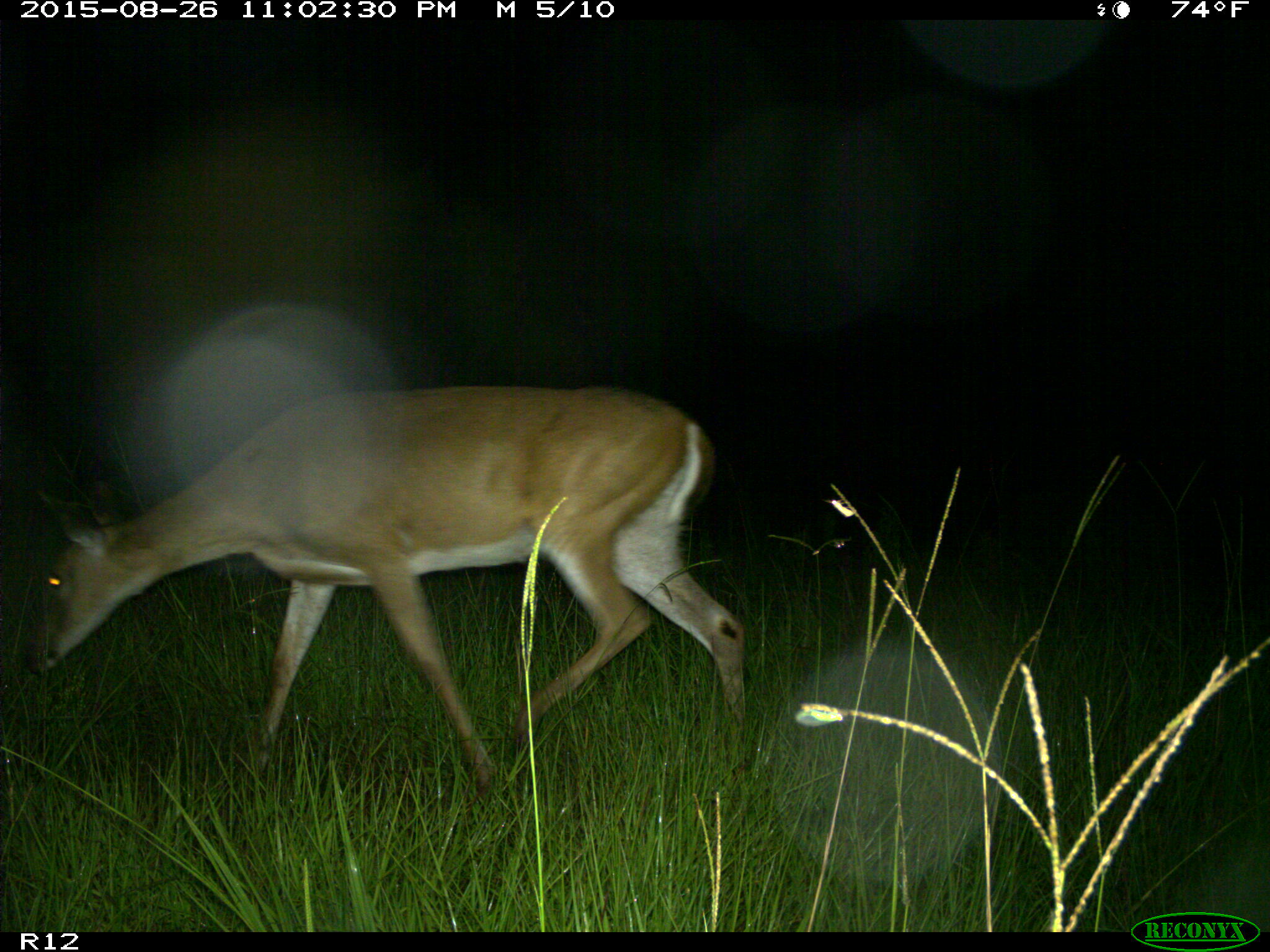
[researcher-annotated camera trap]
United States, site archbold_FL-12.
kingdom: Animalia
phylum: Chordata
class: Mammalia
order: Artiodactyla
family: Cervidae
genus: Odocoileus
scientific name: Odocoileus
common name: deer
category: unidentified deer